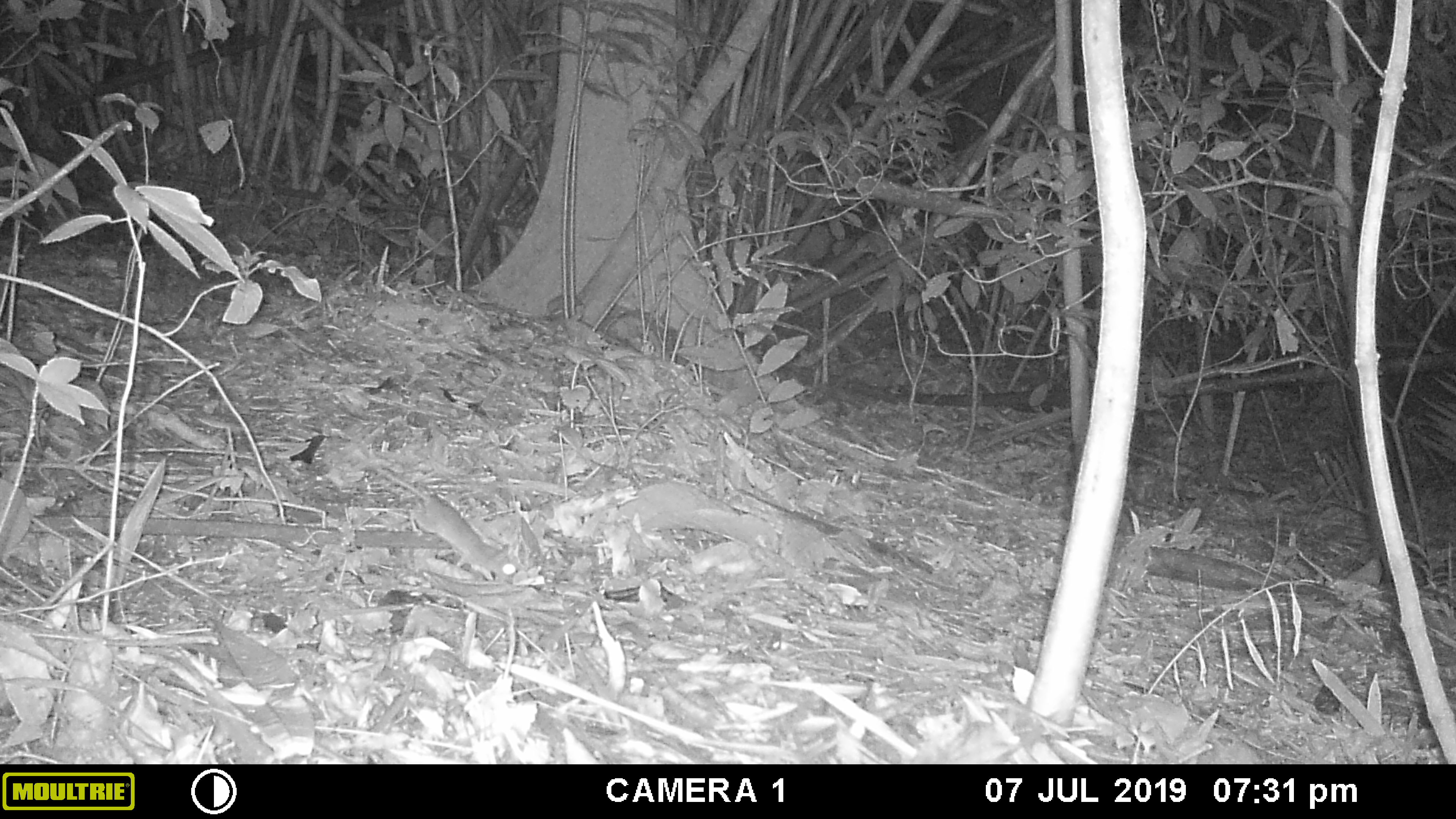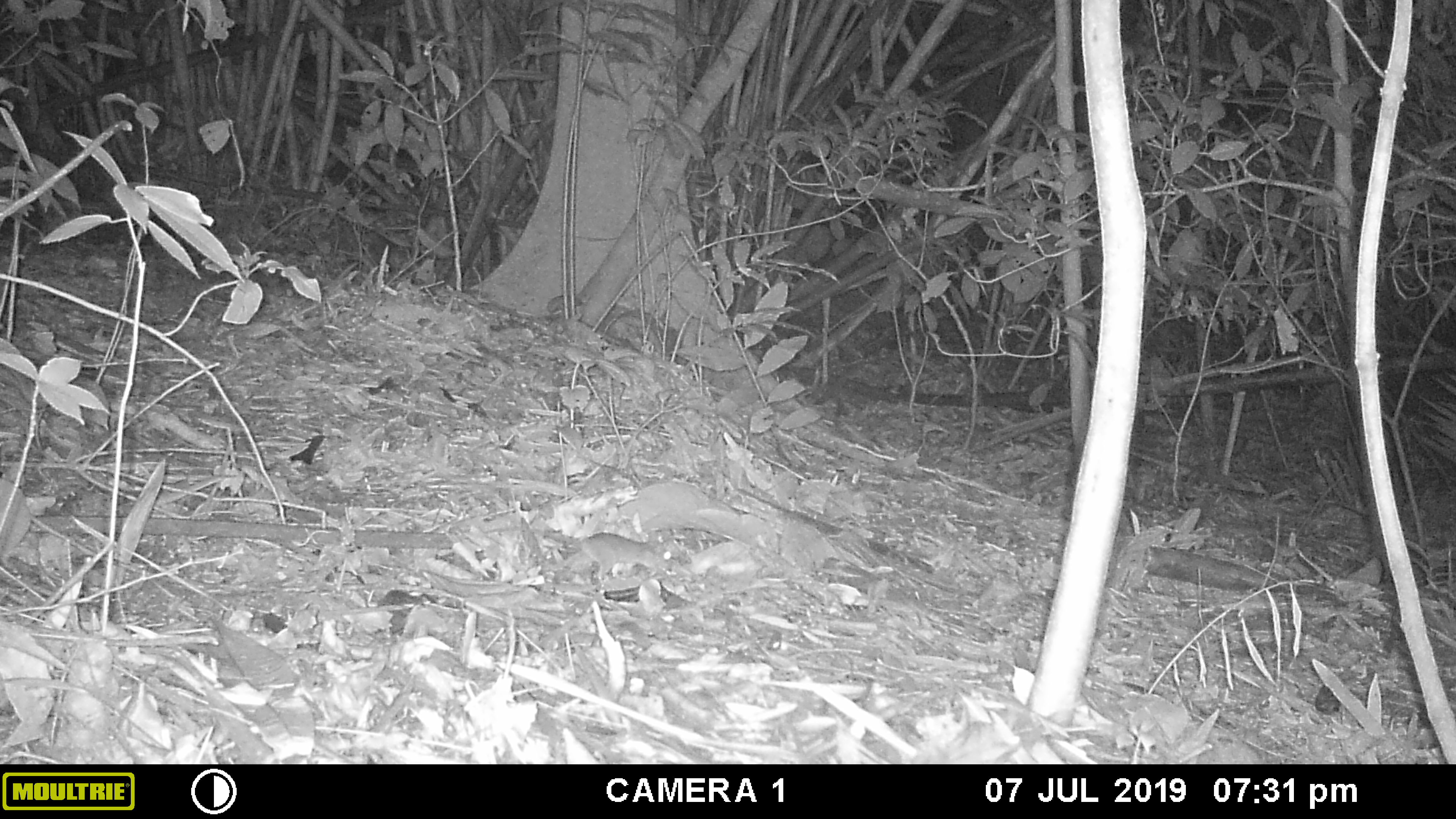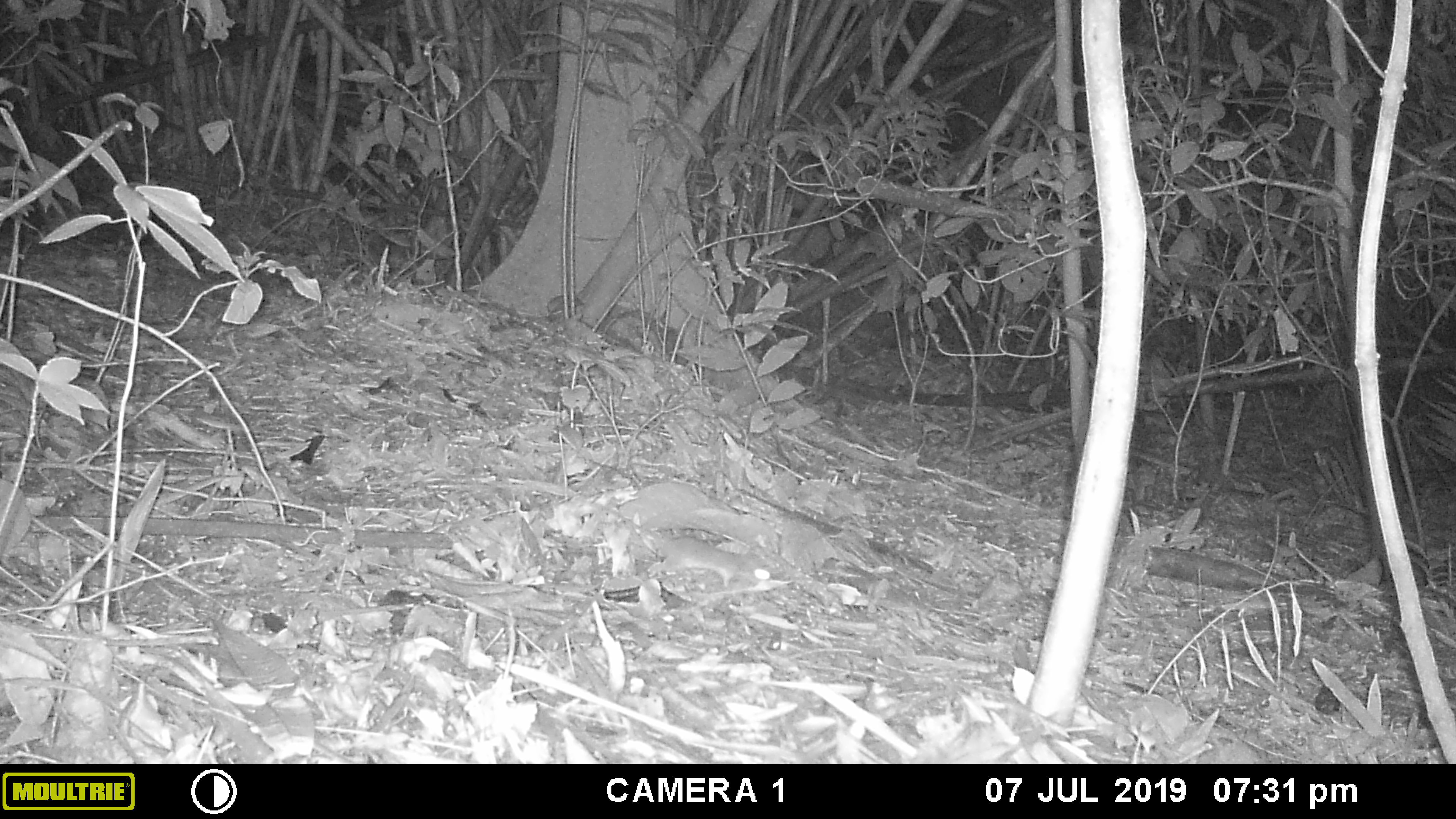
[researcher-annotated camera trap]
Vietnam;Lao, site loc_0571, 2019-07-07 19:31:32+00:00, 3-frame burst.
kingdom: Animalia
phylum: Chordata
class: Mammalia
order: Rodentia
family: Muridae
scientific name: Muridae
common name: old-world mice and rats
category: unidentified murid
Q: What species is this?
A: Unidentified murid (old-world mice and rats) (Muridae).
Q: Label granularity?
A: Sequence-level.